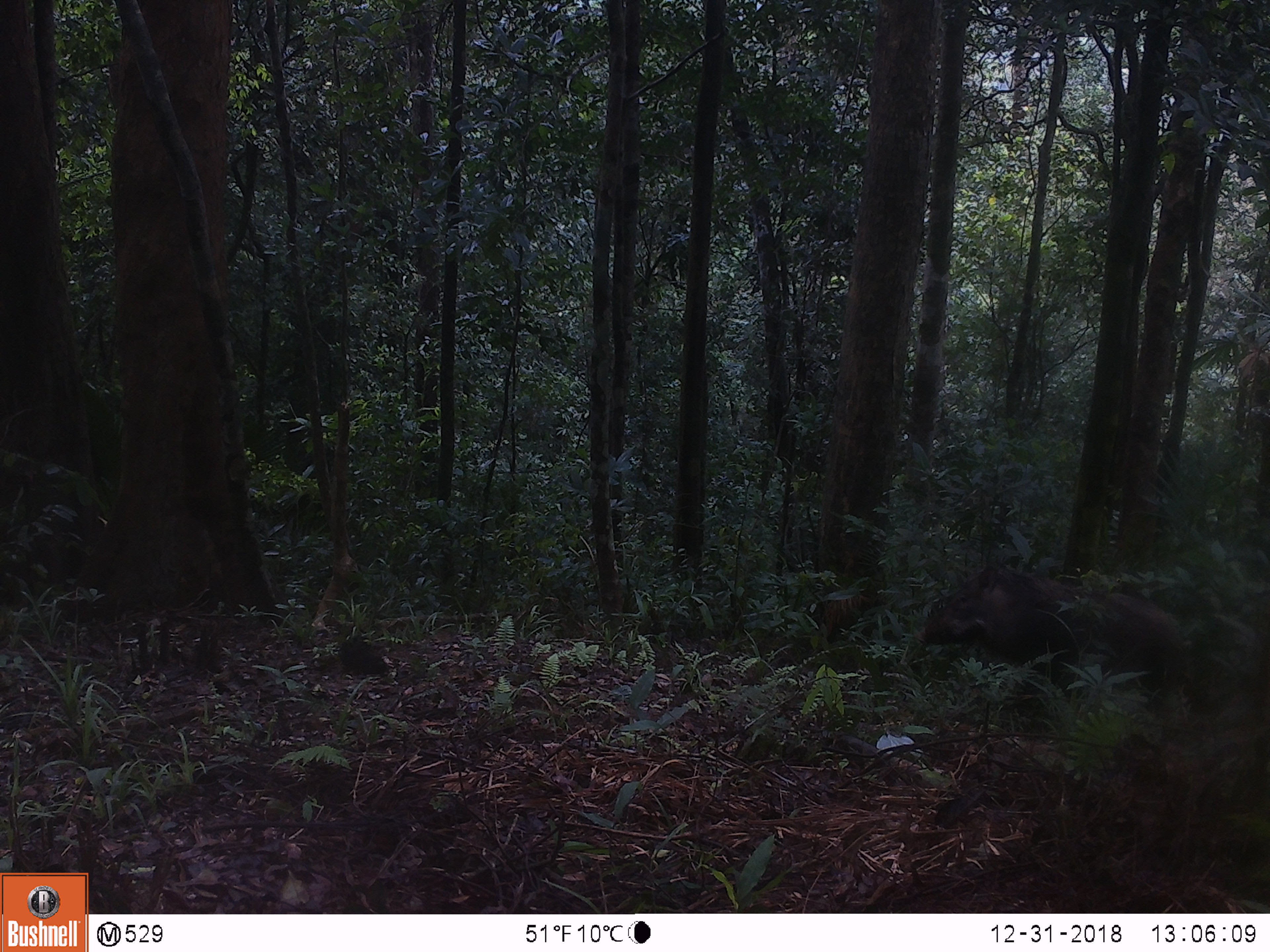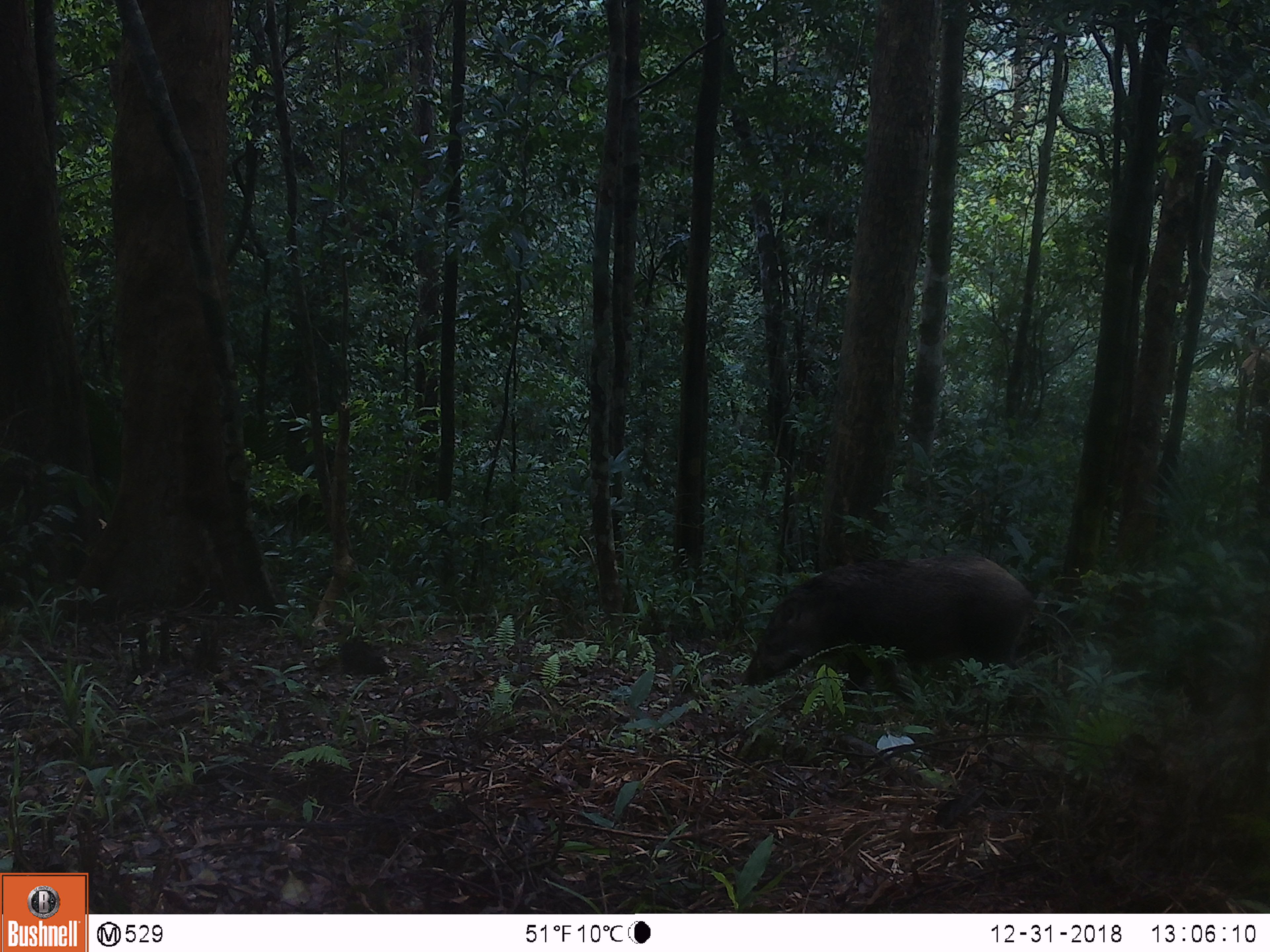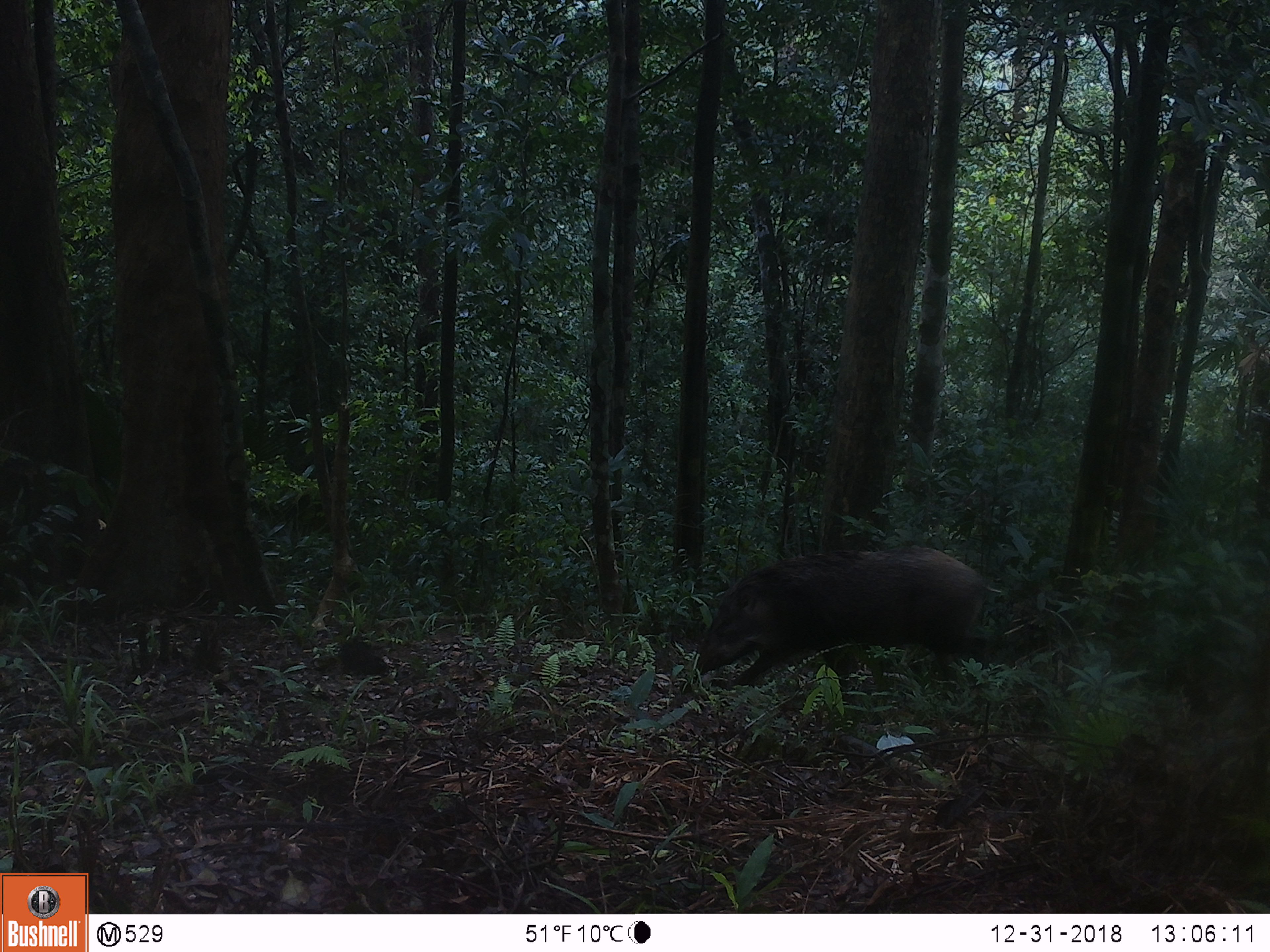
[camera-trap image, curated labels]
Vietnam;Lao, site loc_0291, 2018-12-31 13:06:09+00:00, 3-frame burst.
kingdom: Animalia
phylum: Chordata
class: Mammalia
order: Artiodactyla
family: Suidae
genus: Sus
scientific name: Sus scrofa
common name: eurasian wild pig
Eurasian wild pig (Sus scrofa). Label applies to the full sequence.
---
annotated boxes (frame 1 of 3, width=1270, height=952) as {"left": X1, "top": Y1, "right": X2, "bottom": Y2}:
eurasian wild pig: {"left": 913, "top": 558, "right": 1185, "bottom": 722}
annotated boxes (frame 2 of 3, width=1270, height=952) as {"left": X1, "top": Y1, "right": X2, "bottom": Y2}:
eurasian wild pig: {"left": 731, "top": 554, "right": 1033, "bottom": 705}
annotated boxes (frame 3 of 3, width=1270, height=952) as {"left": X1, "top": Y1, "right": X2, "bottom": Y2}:
eurasian wild pig: {"left": 689, "top": 544, "right": 988, "bottom": 705}